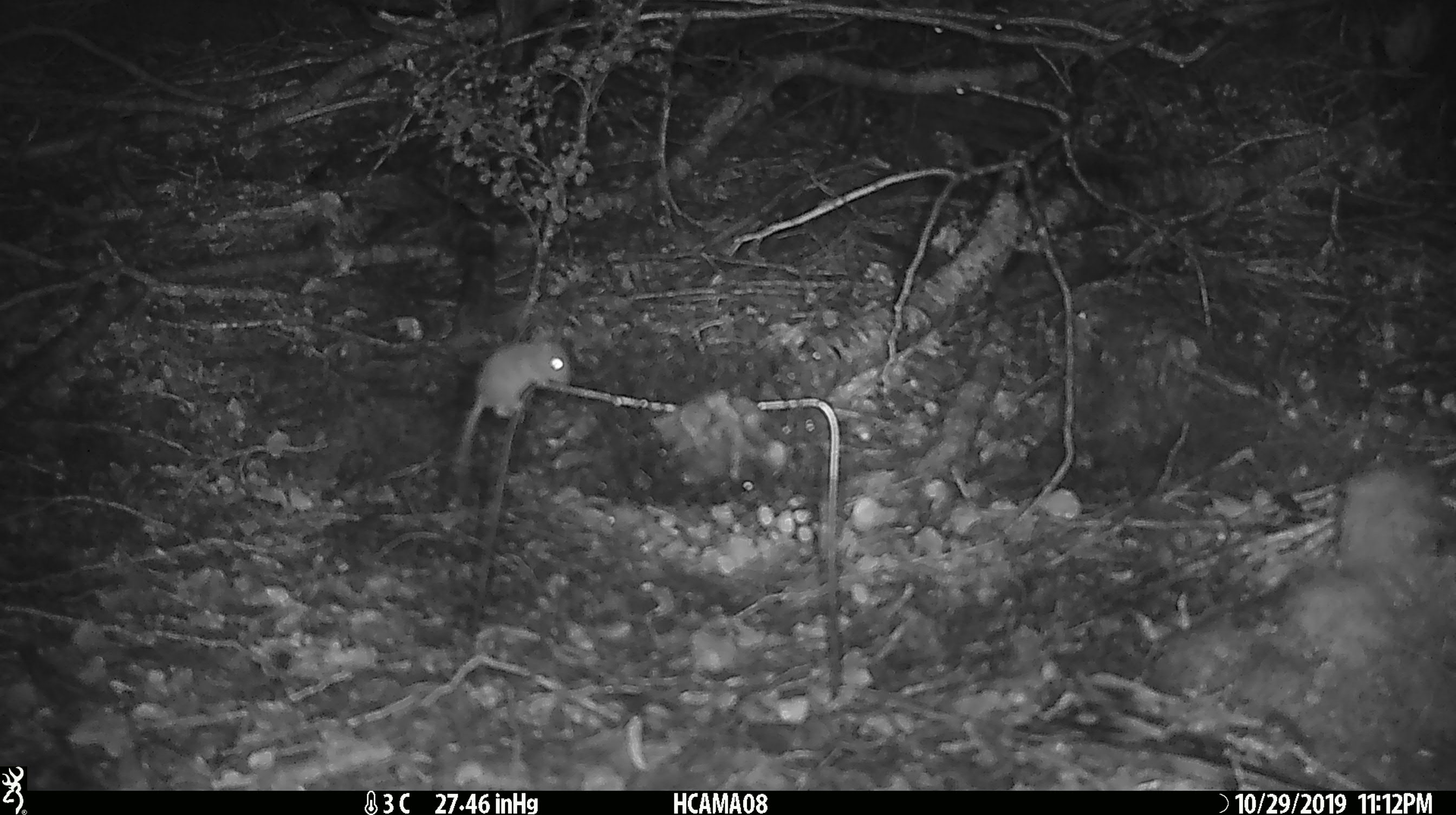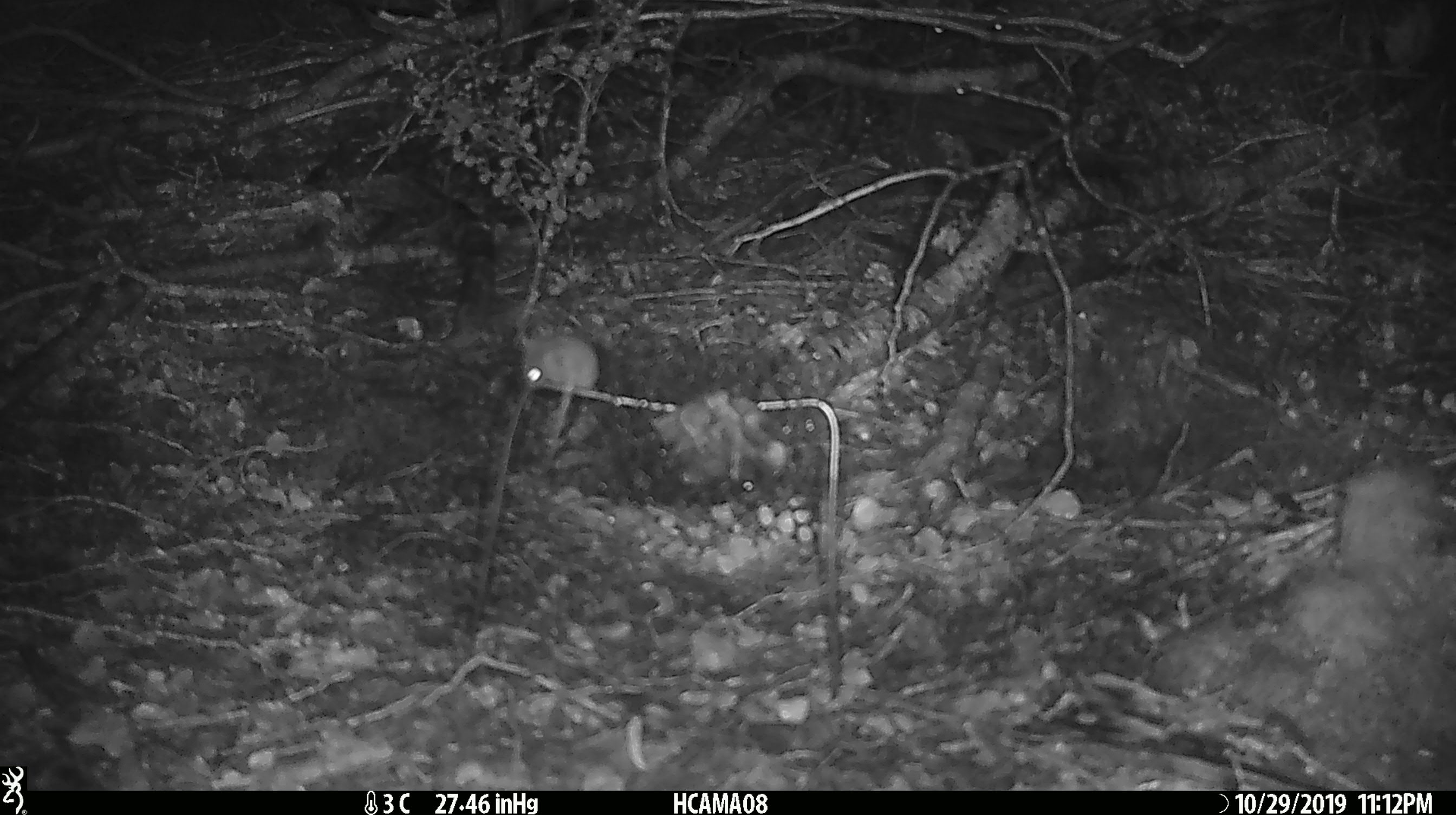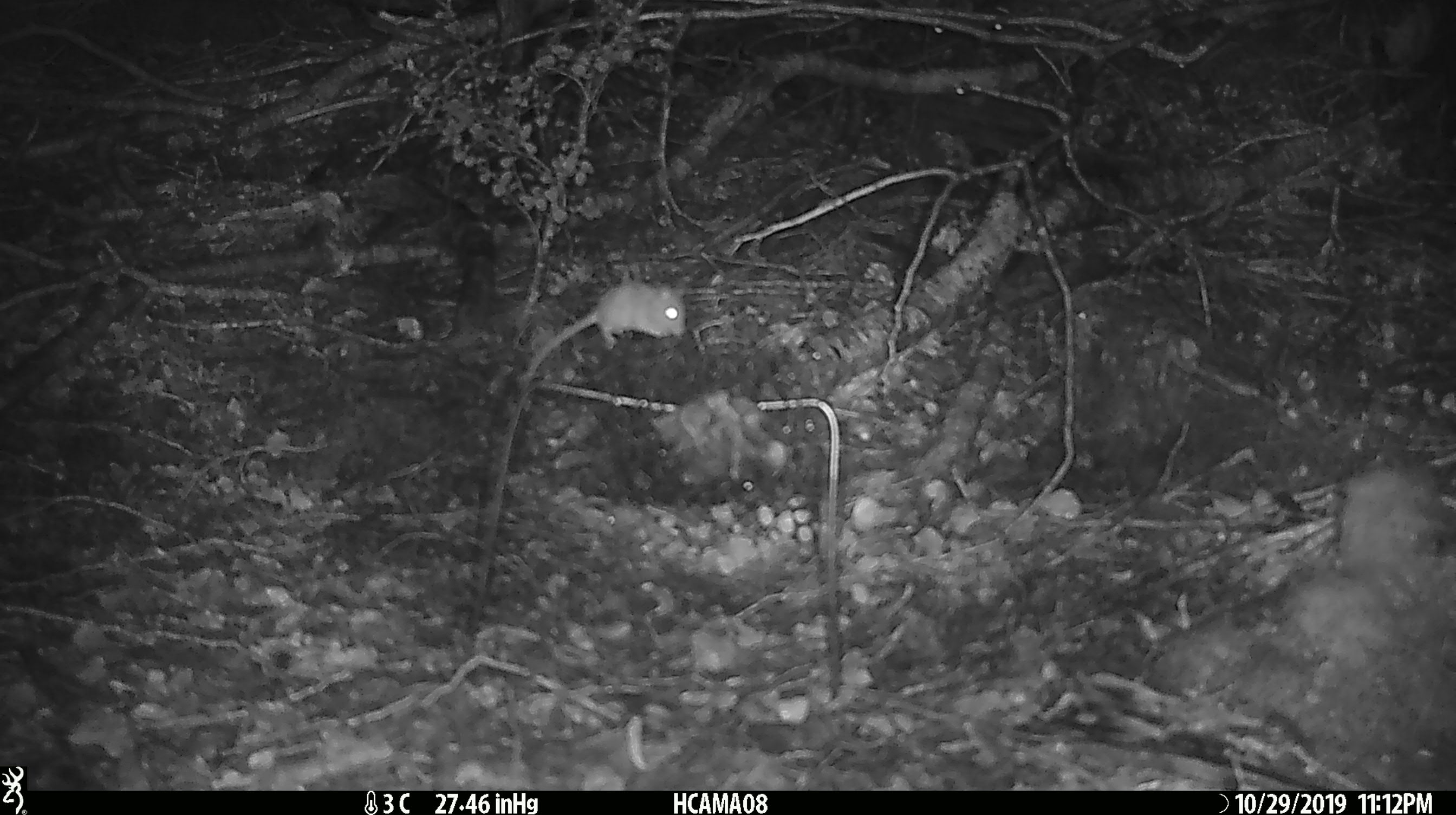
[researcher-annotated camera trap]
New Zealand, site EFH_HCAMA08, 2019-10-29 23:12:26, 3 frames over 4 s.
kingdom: Animalia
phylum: Chordata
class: Mammalia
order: Rodentia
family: Muridae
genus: Mus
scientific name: Mus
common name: mouse